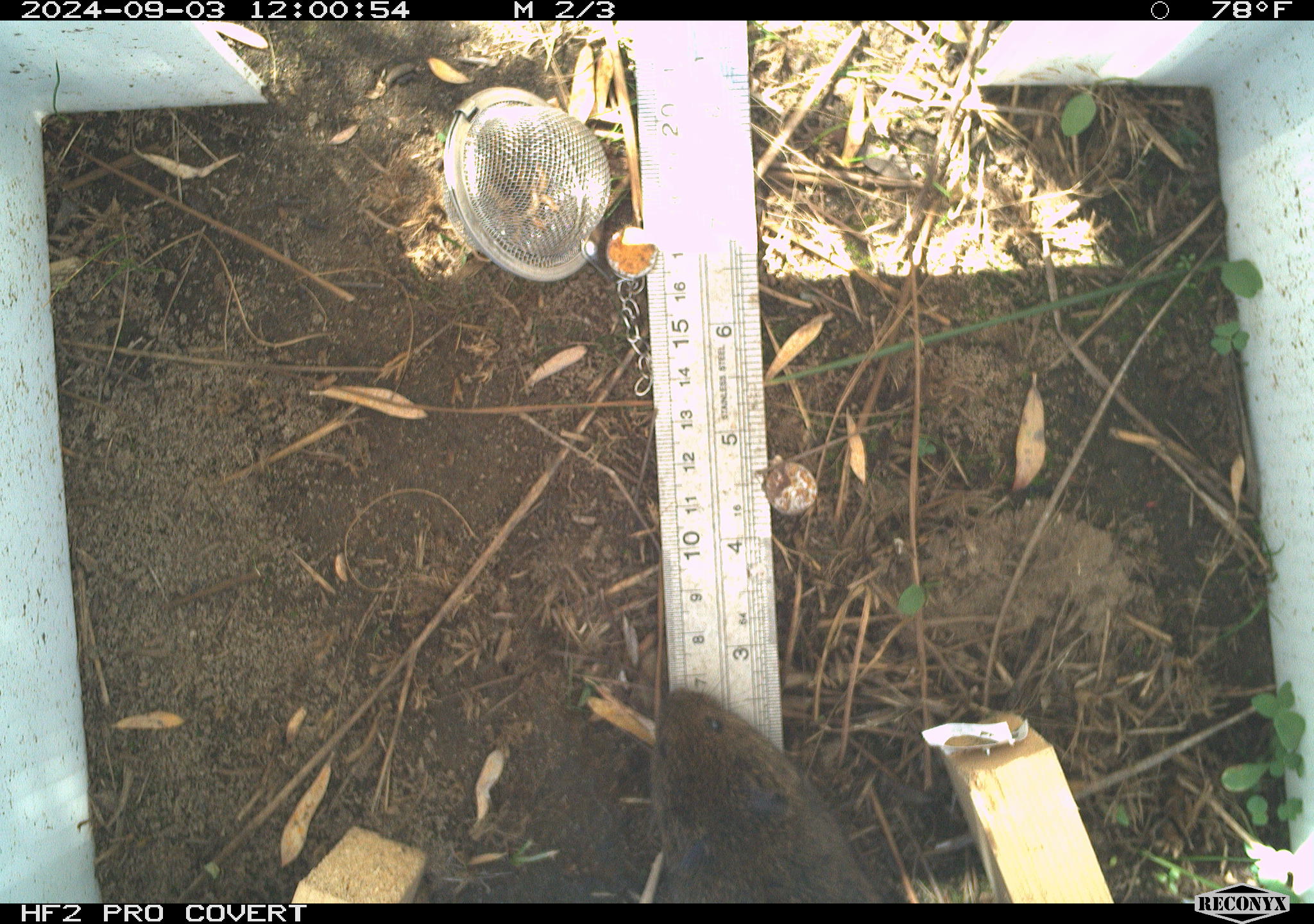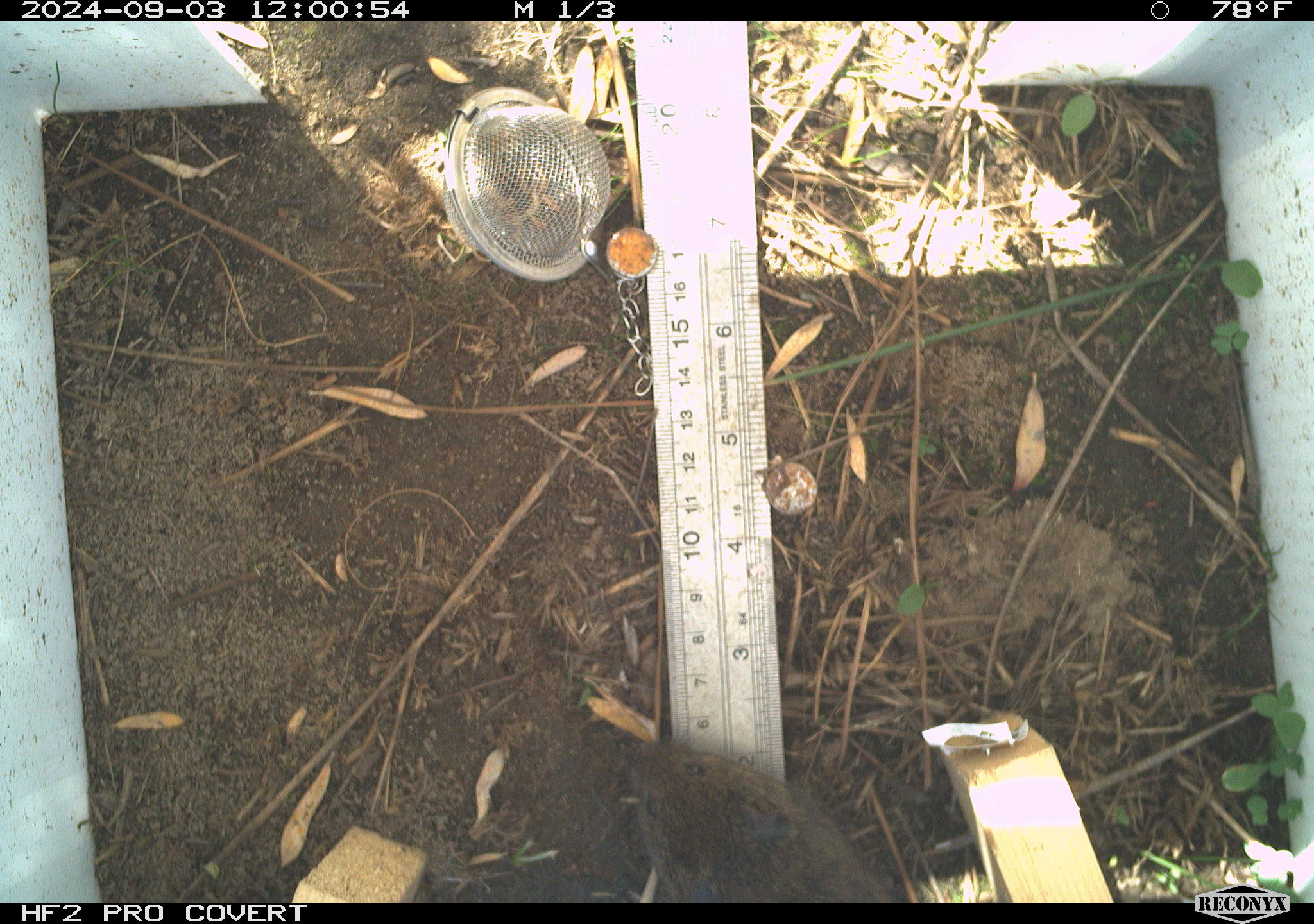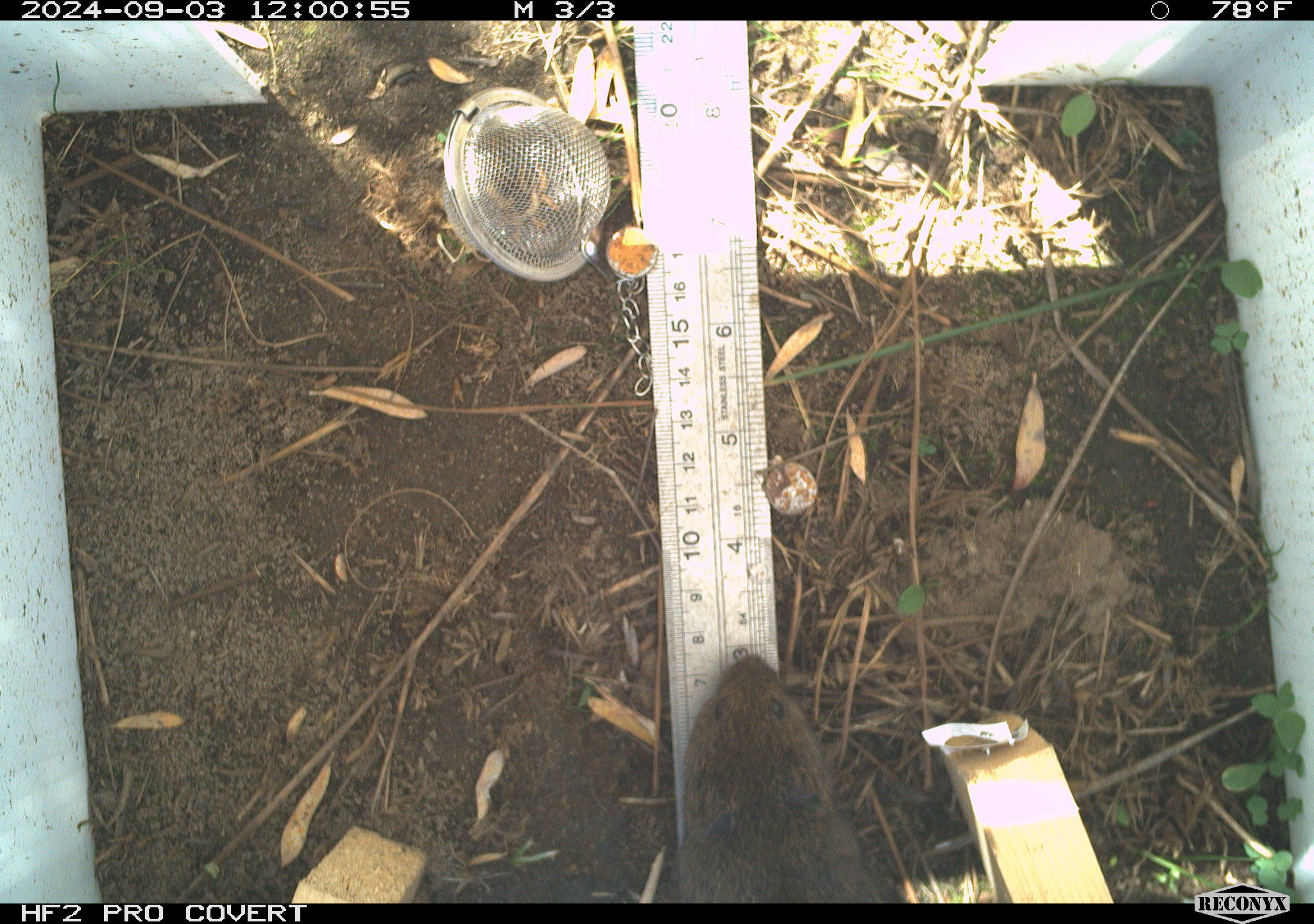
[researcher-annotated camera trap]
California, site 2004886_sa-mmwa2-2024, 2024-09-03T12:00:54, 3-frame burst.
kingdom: Animalia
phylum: Chordata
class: Mammalia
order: Rodentia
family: Cricetidae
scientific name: Arvicolinae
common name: voles, lemmings, and muskrats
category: arvicolinae subfamily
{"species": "arvicolinae subfamily (voles, lemmings, and muskrats) (Arvicolinae)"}